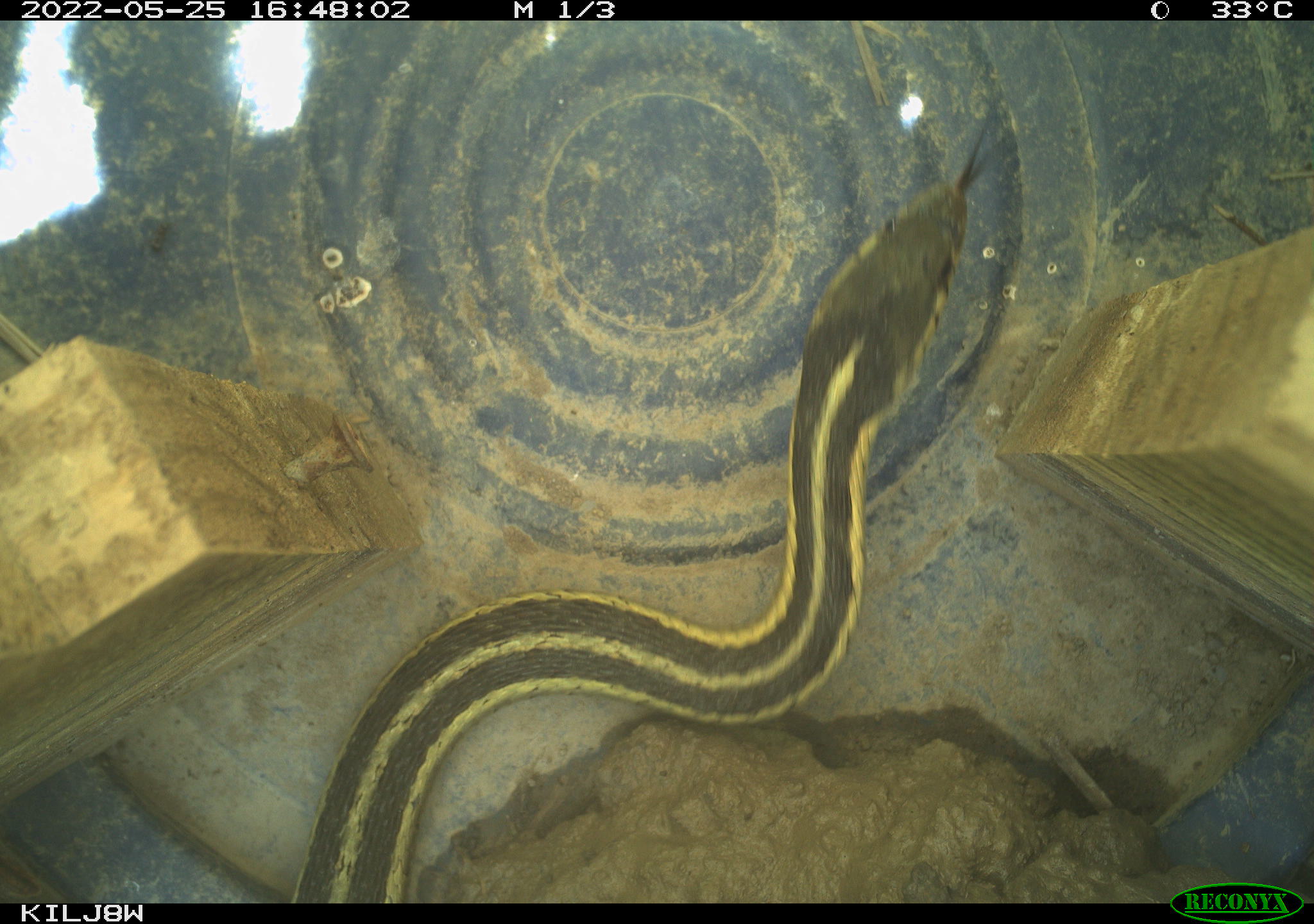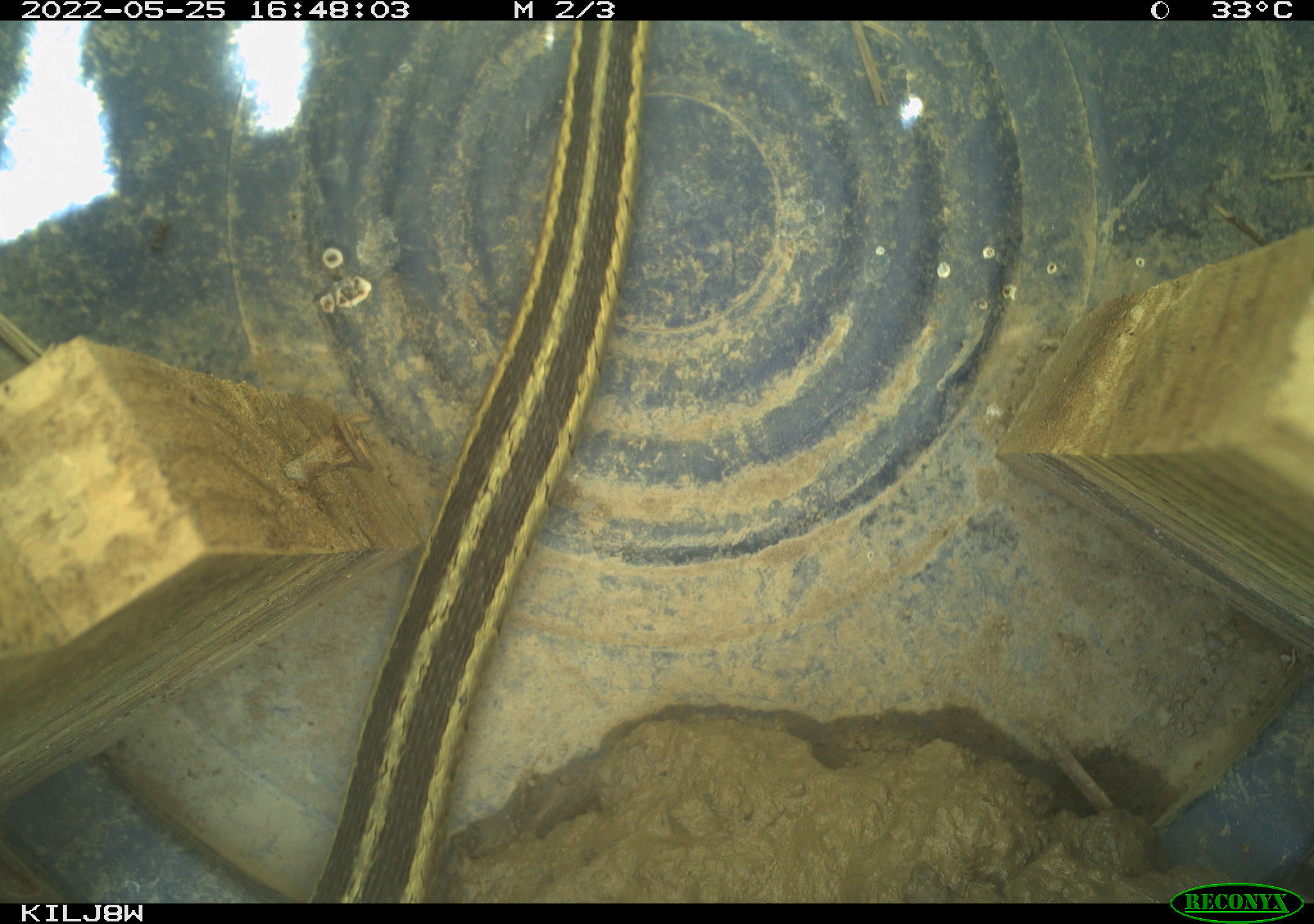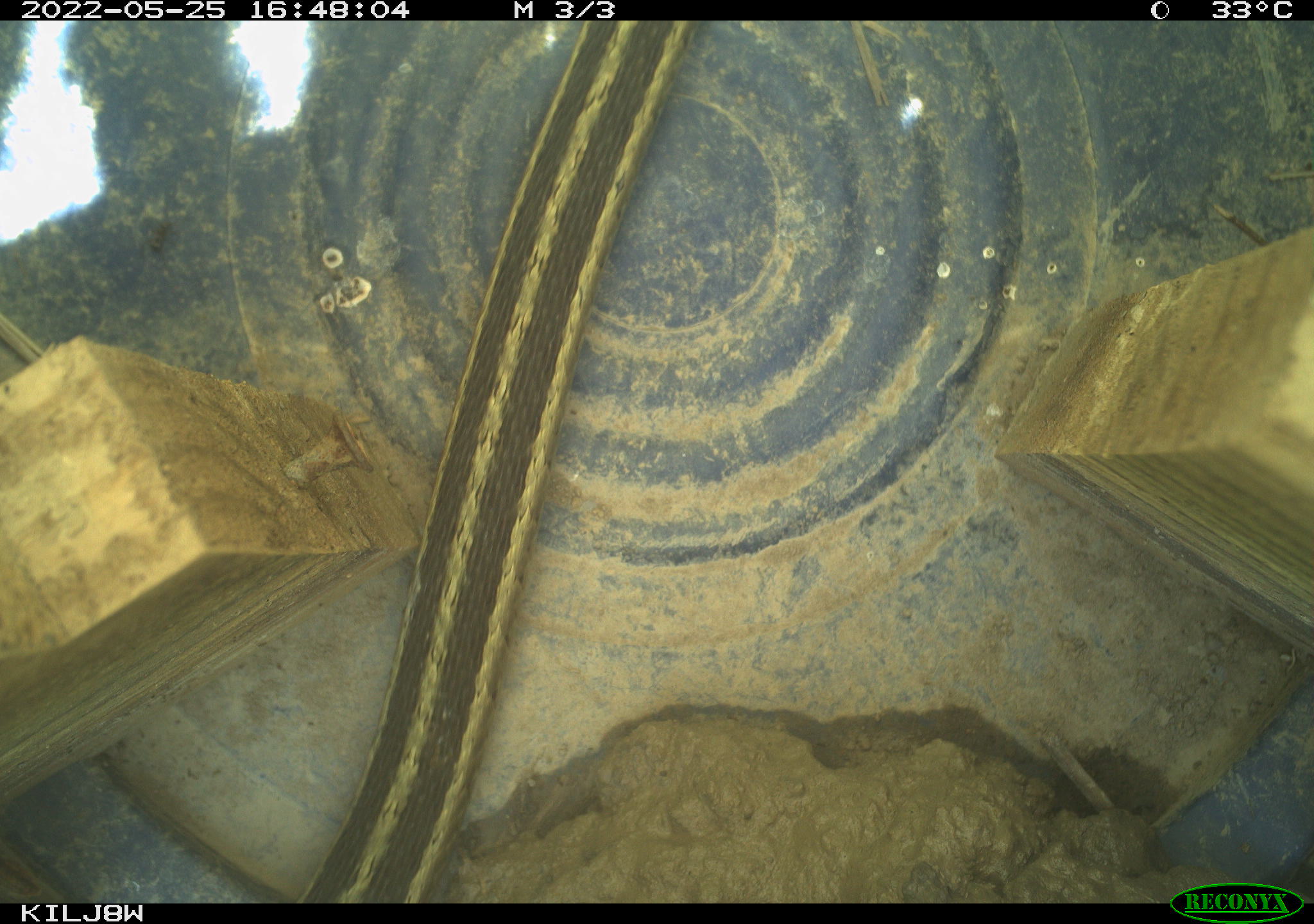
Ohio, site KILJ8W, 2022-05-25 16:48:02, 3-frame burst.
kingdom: Animalia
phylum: Chordata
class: Reptilia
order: Squamata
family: Colubridae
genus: Thamnophis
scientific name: Thamnophis sirtalis sirtalis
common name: eastern gartersnake